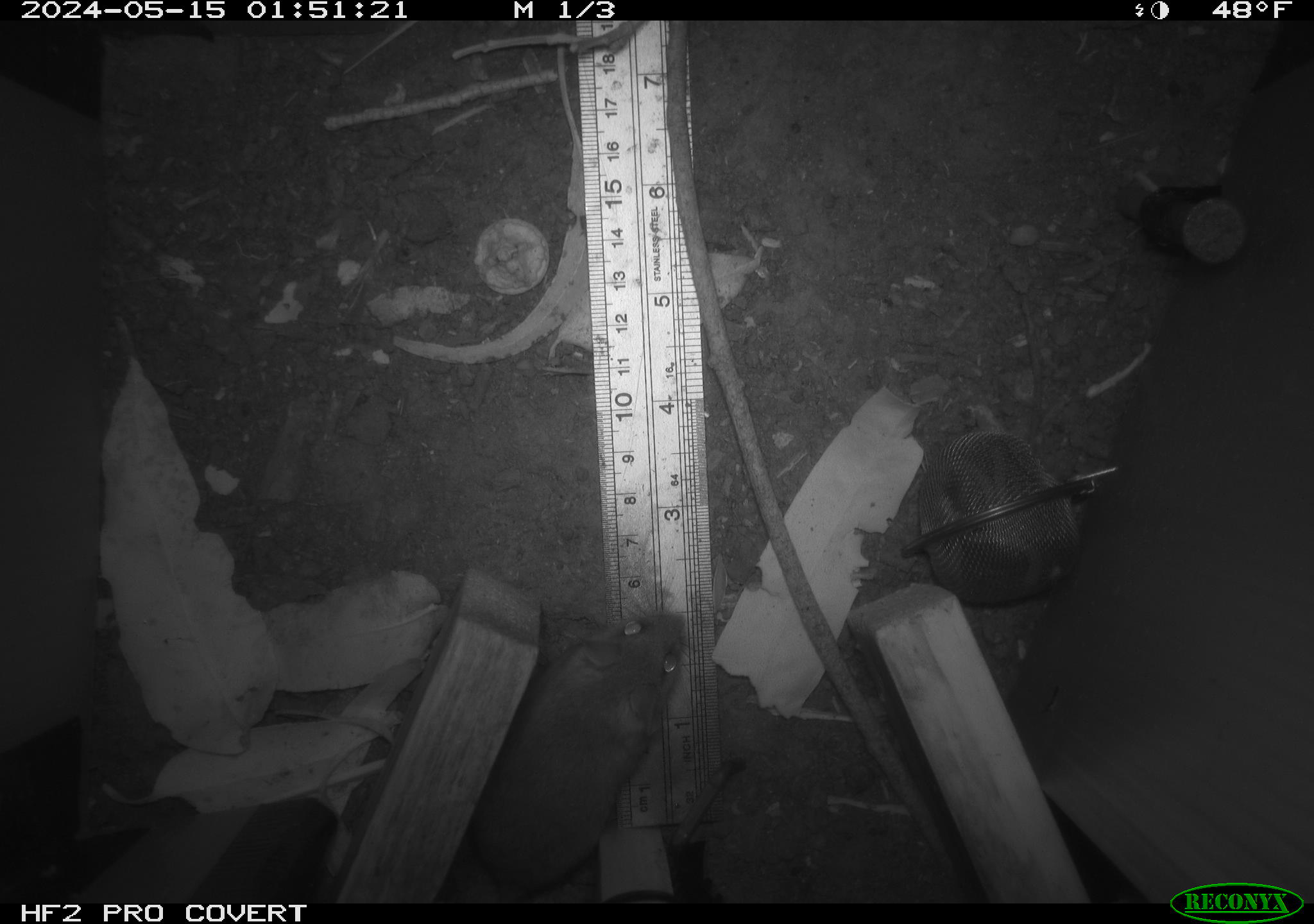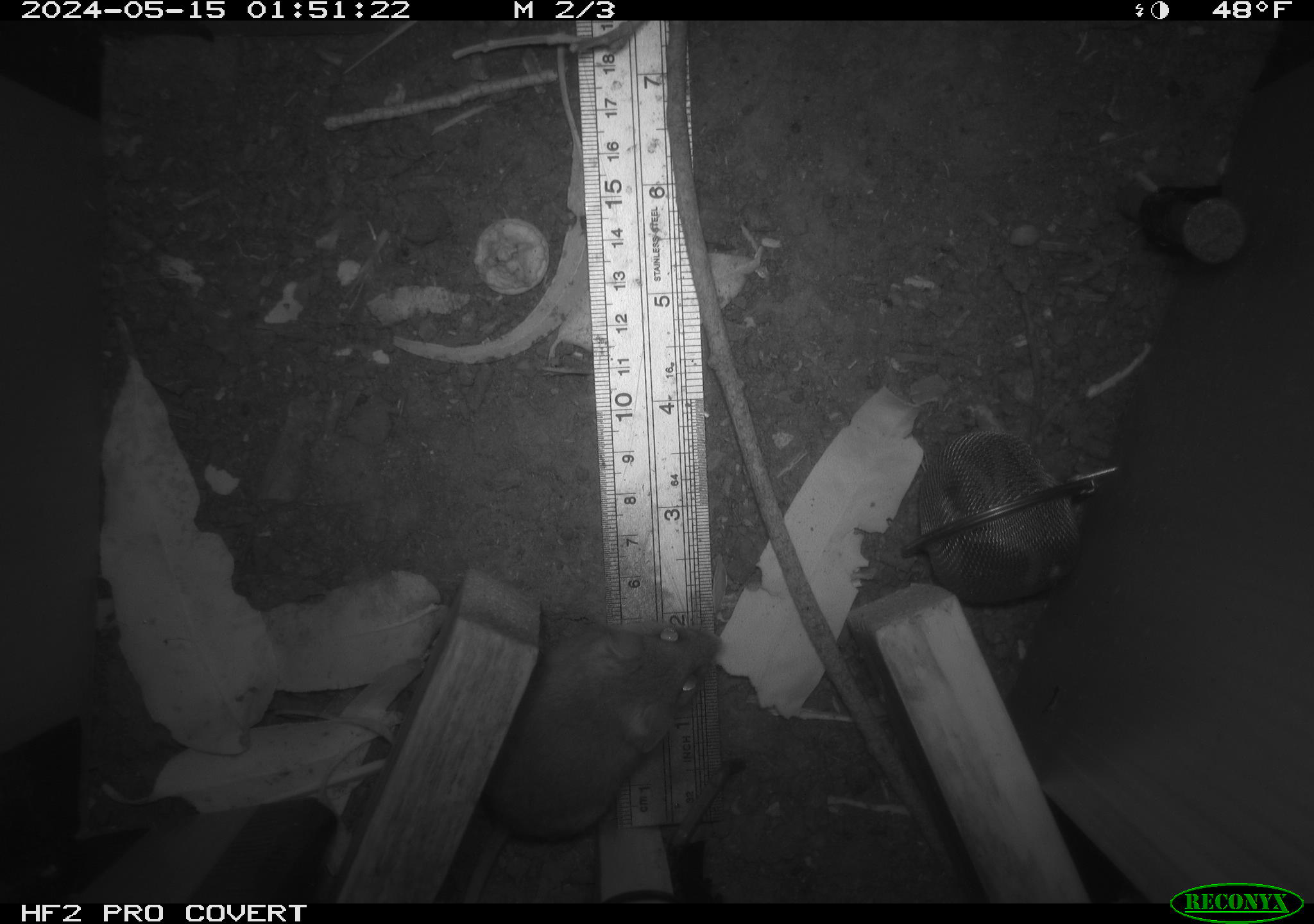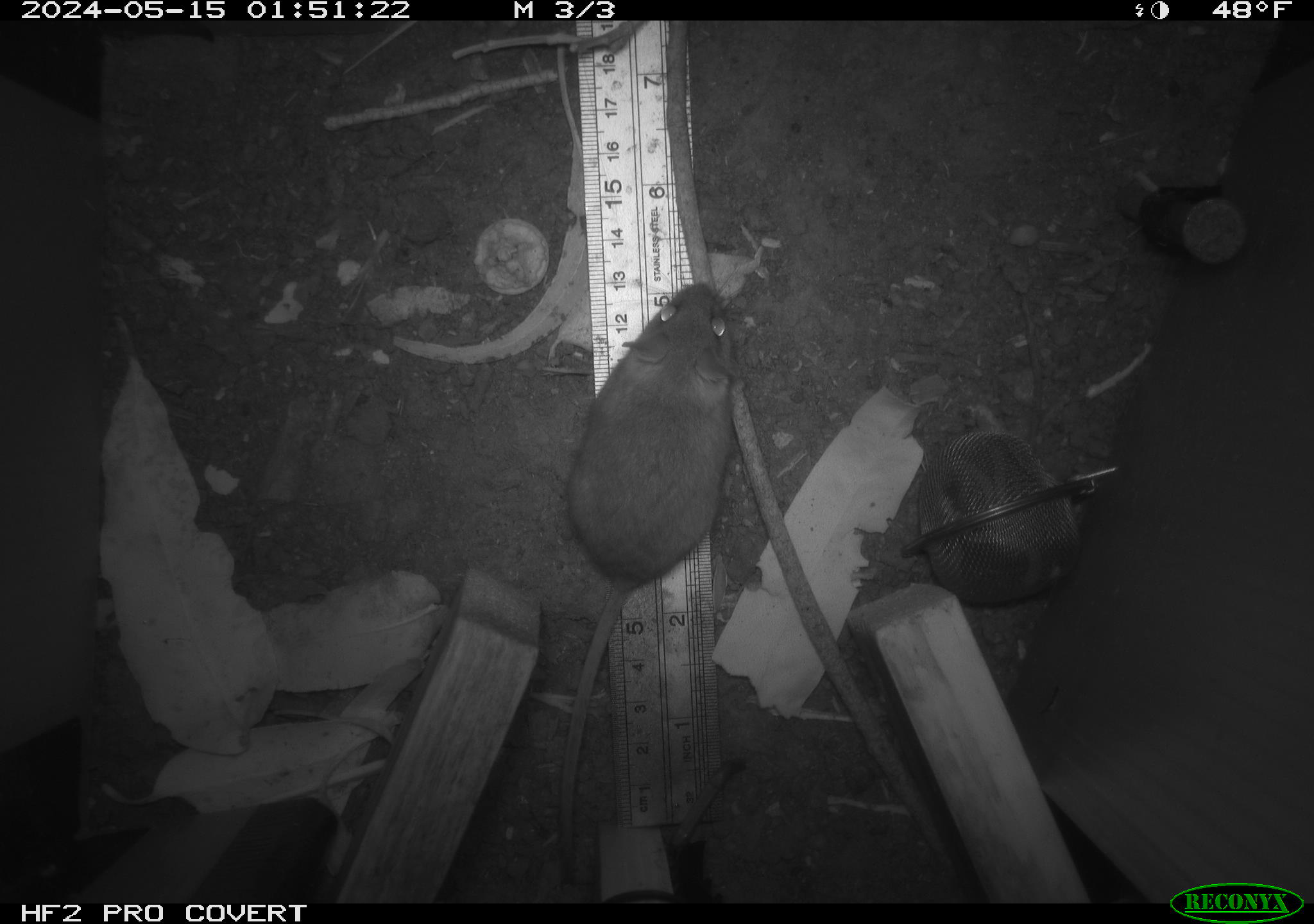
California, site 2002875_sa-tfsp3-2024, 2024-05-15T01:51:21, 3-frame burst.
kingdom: Animalia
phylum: Chordata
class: Mammalia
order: Rodentia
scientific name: Rodentia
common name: mouse species